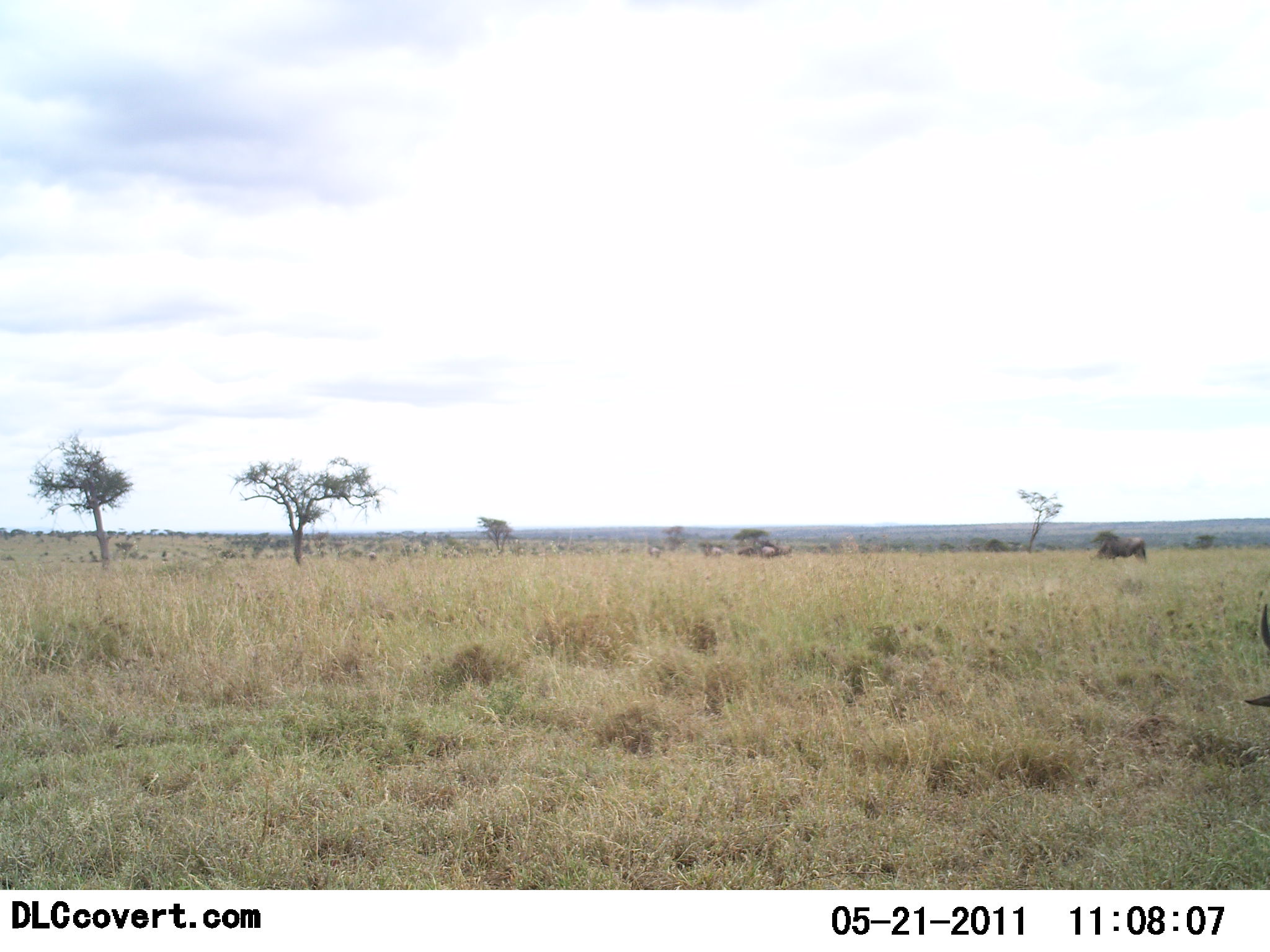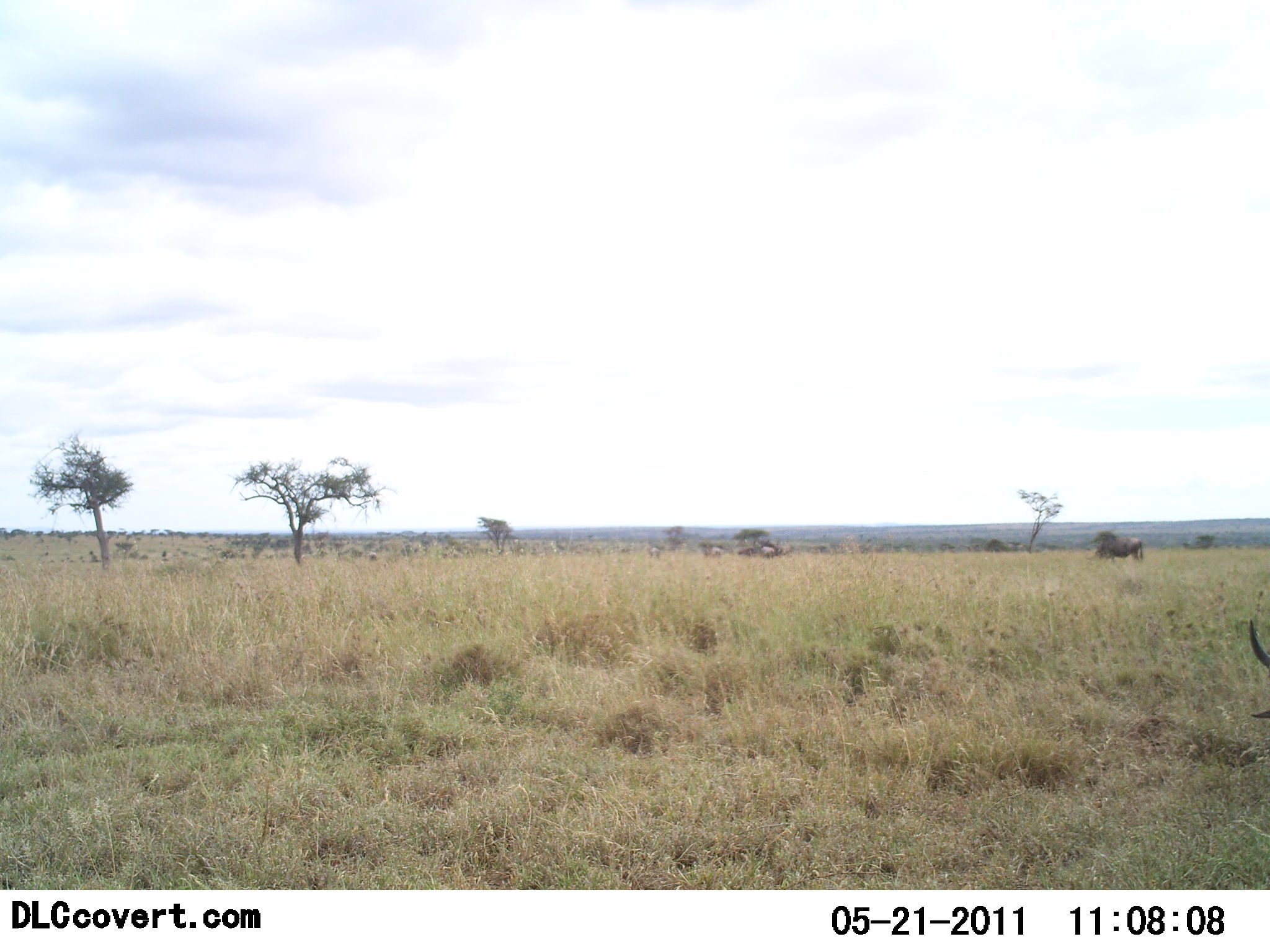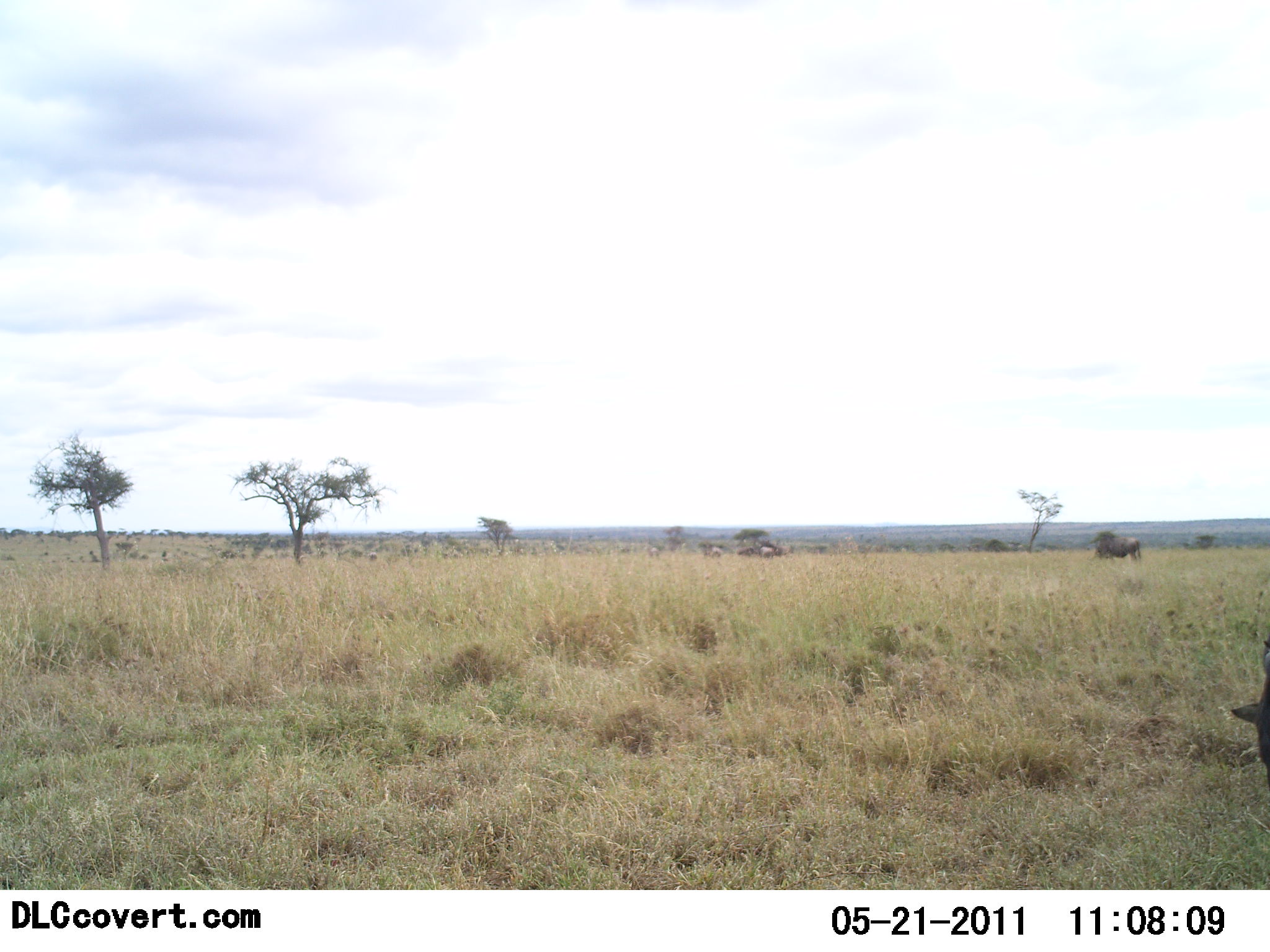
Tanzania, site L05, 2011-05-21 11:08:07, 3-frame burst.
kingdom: Animalia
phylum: Chordata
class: Mammalia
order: Artiodactyla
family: Bovidae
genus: Connochaetes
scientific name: Connochaetes taurinus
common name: blue wildebeest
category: wildebeest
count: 2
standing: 70%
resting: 0%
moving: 30%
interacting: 10%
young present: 0%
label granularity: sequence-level